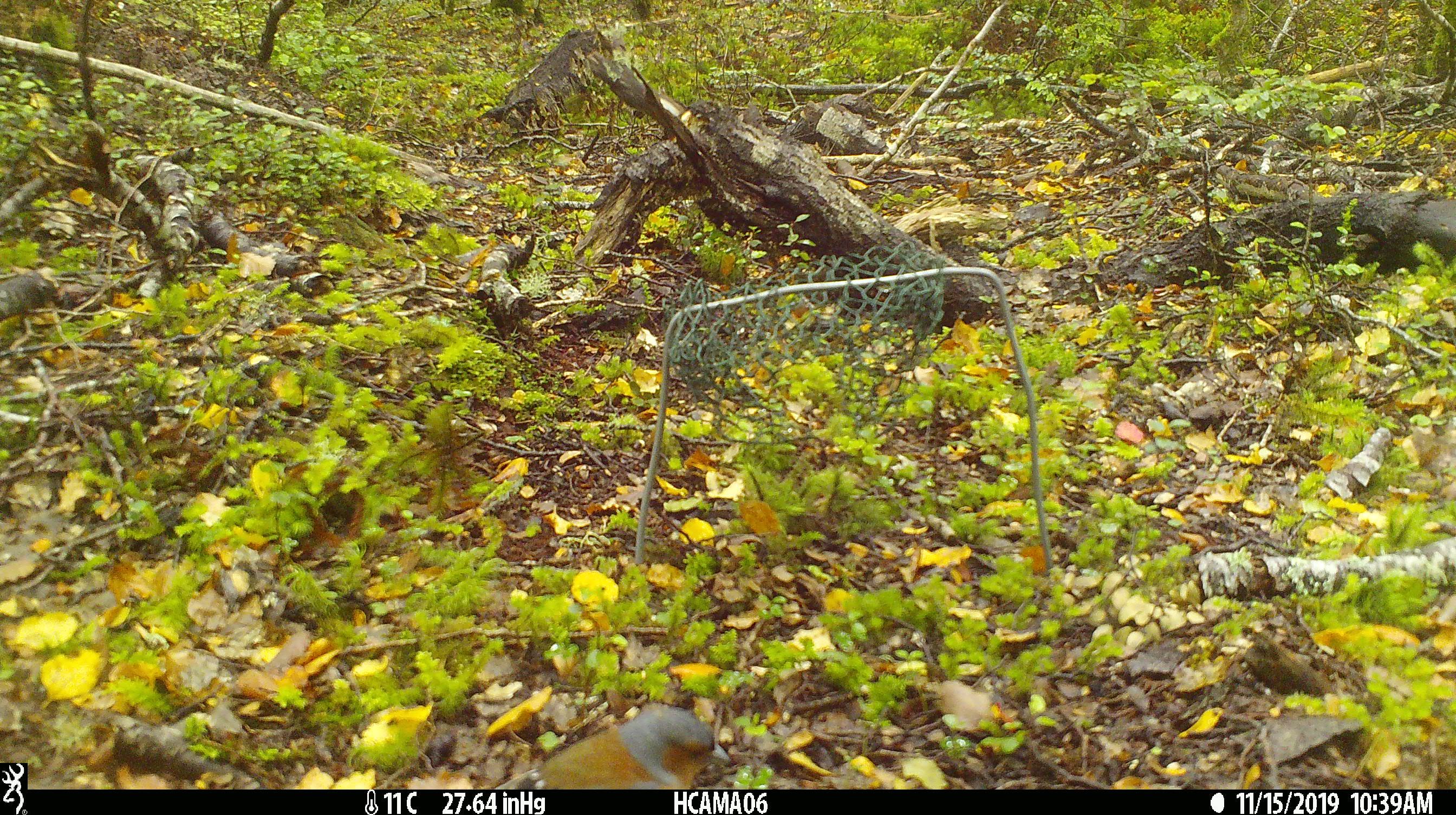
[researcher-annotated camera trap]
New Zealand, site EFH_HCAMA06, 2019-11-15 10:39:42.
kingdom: Animalia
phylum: Chordata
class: Aves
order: Passeriformes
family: Fringillidae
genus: Fringilla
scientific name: Fringilla coelebs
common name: common chaffinch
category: chaffinch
Chaffinch (common chaffinch) (Fringilla coelebs).